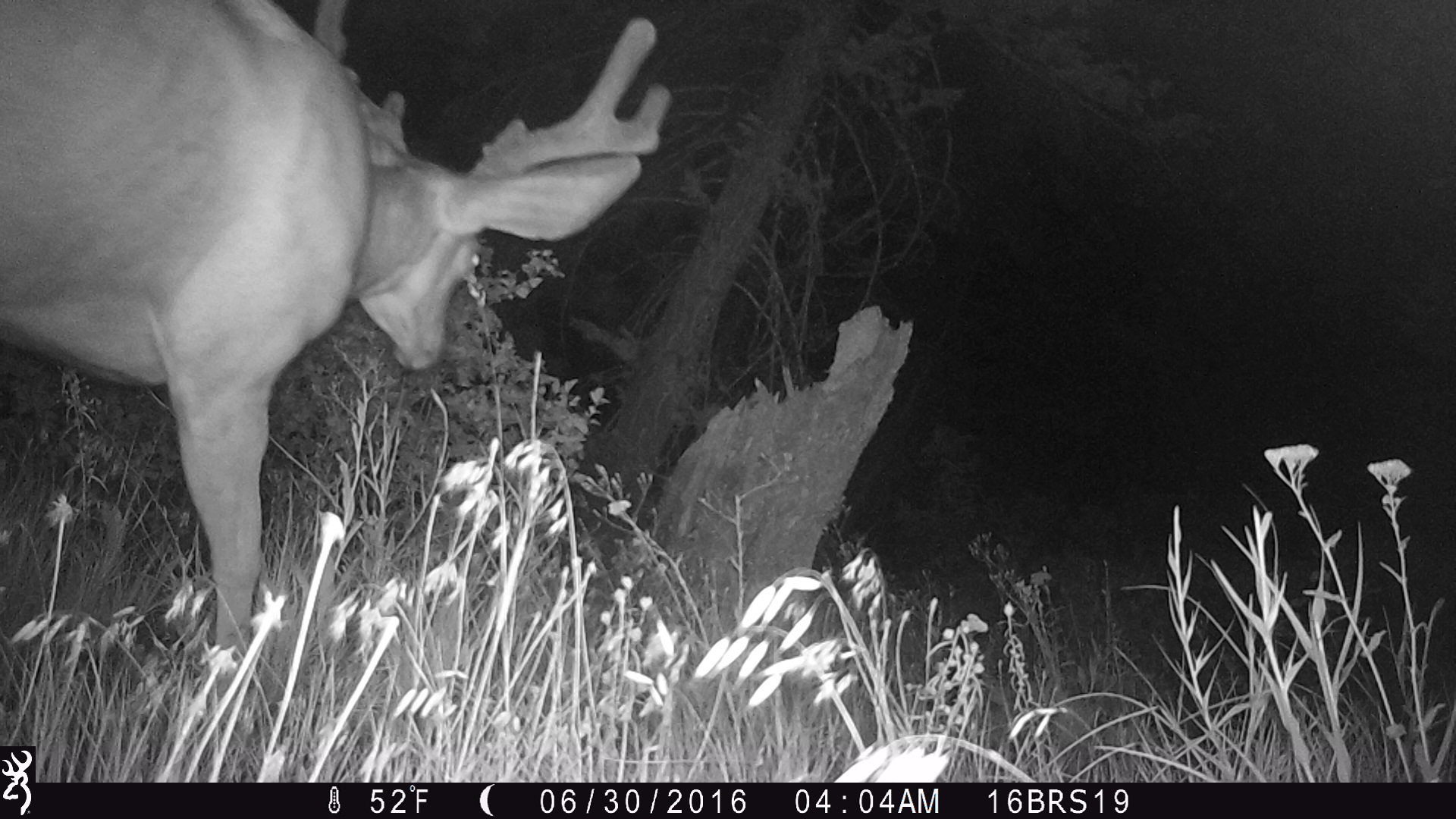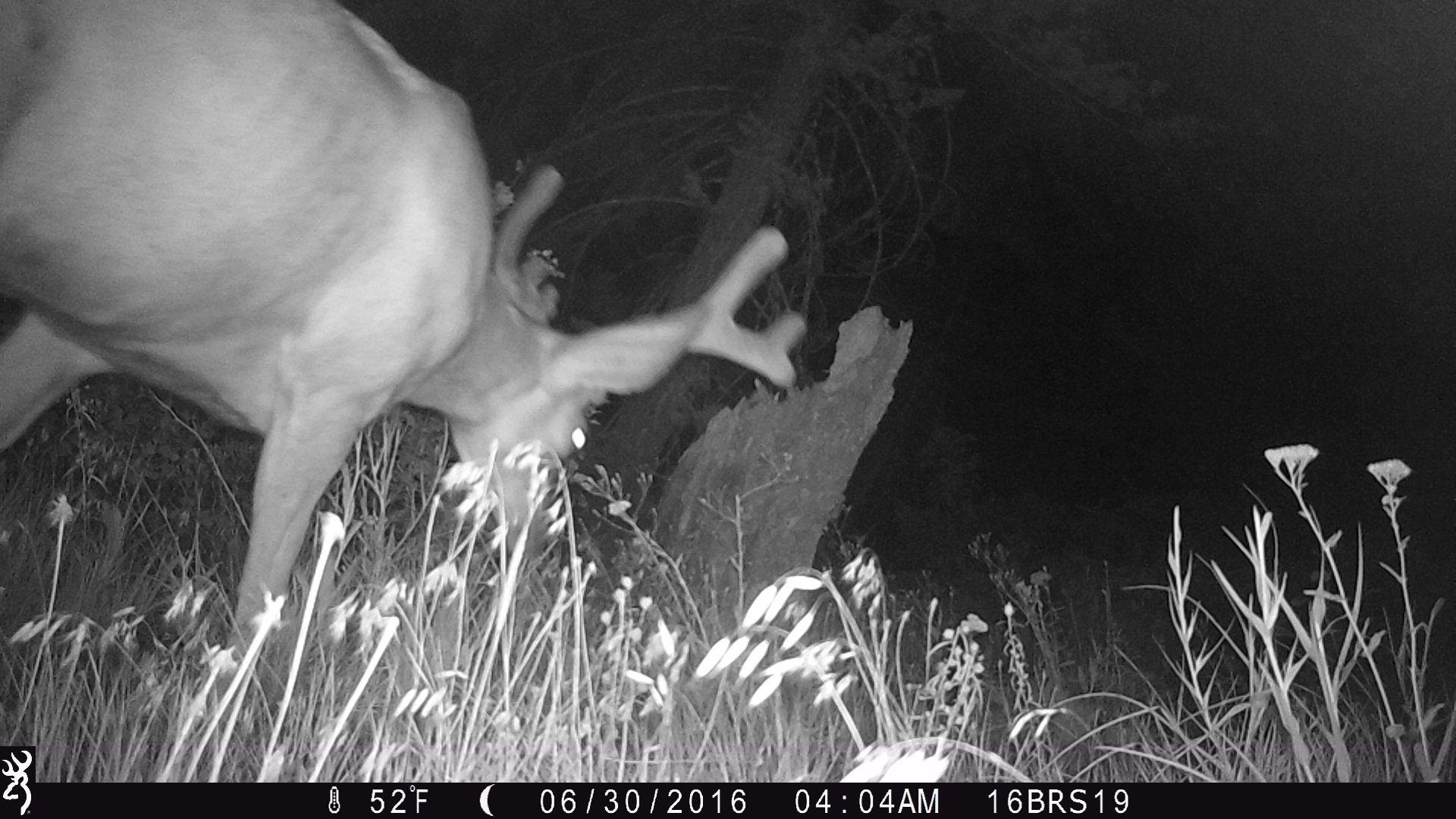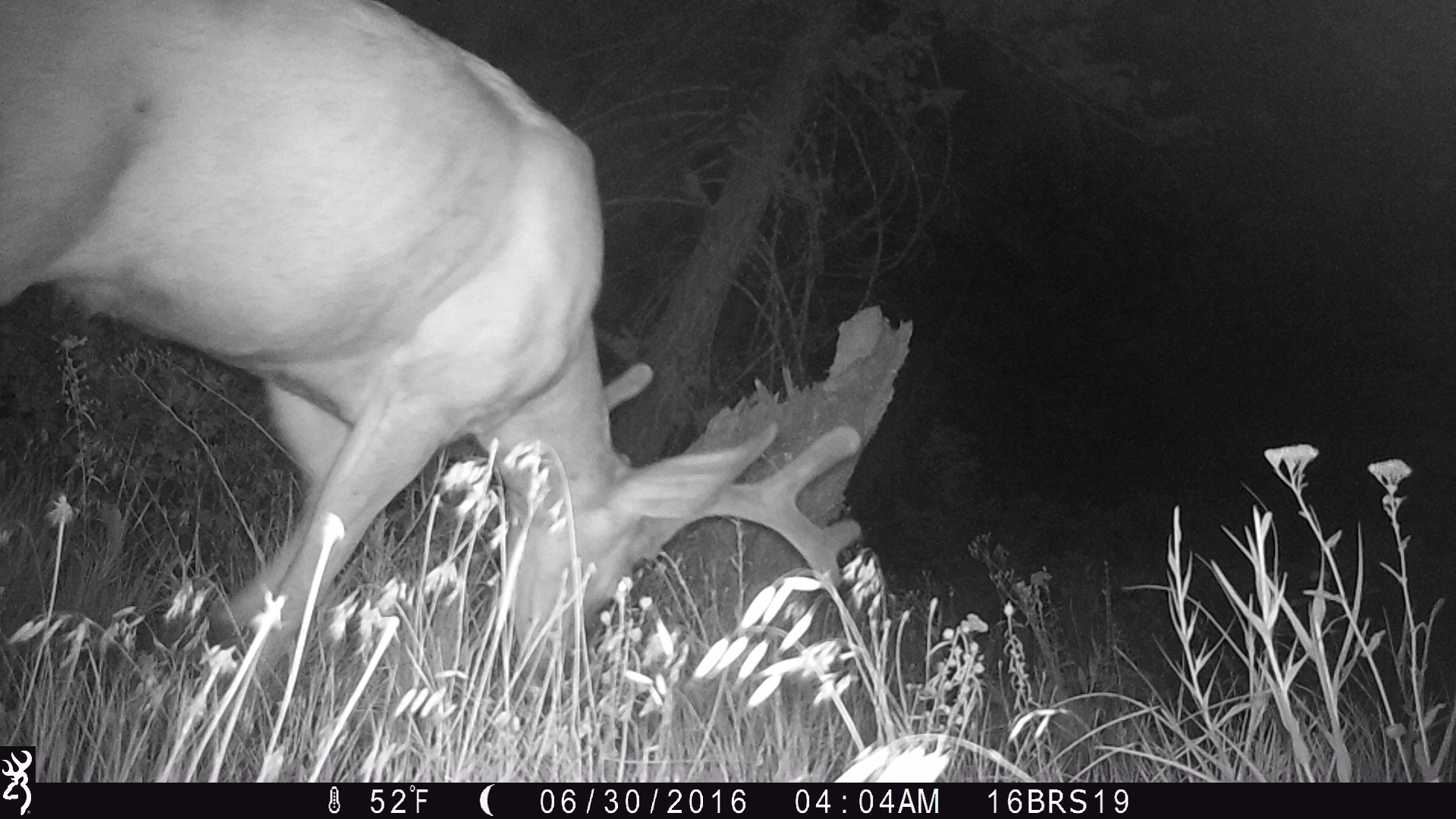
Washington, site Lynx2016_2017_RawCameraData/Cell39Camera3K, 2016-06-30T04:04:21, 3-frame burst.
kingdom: Animalia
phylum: Chordata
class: Mammalia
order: Artiodactyla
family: Cervidae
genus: Odocoileus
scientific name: Odocoileus hemionus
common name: mule deer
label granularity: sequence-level